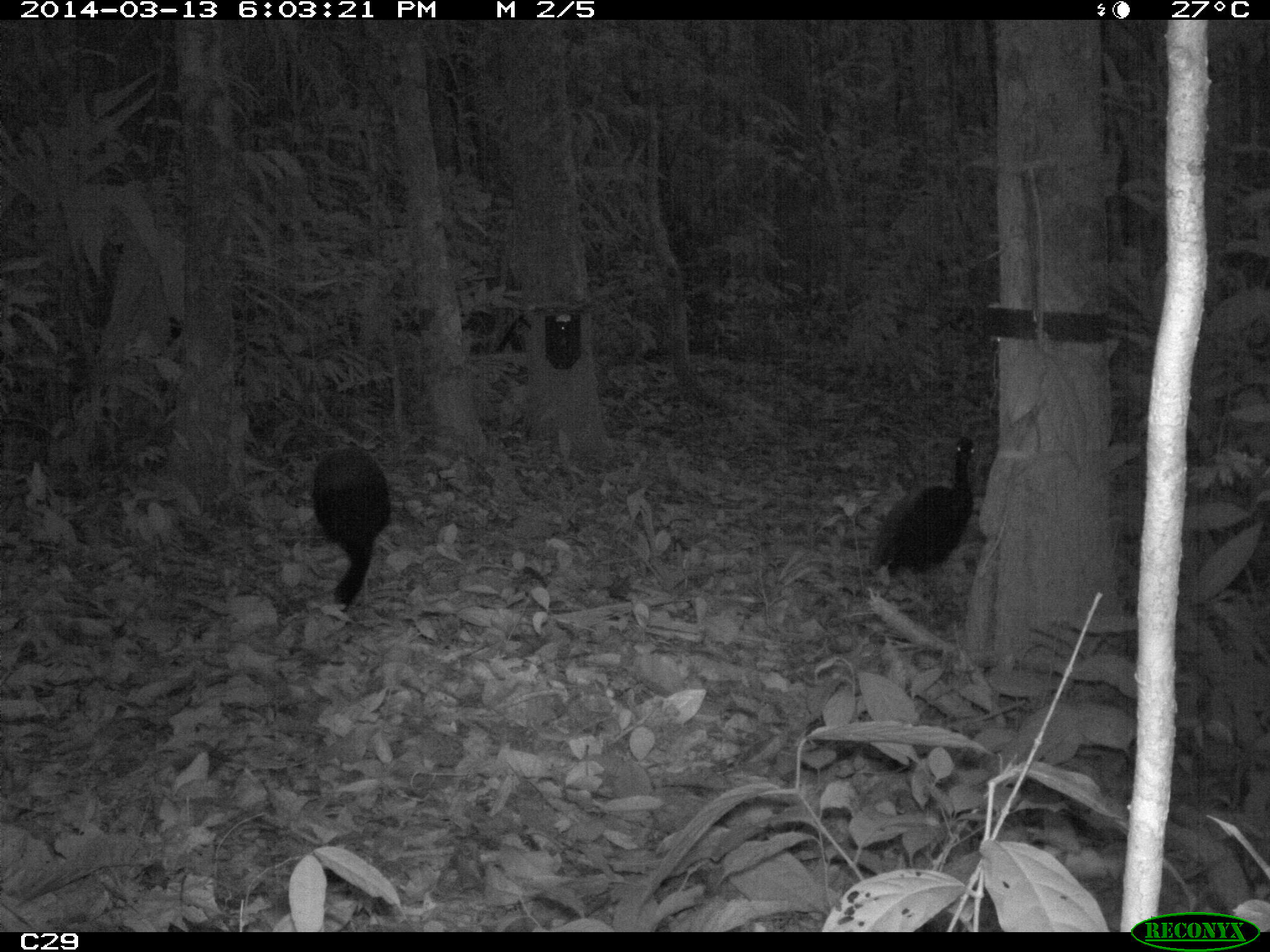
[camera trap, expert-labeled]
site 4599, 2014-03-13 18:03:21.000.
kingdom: Animalia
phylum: Chordata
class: Aves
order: Gruiformes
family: Psophiidae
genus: Psophia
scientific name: Psophia crepitans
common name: gray-winged trumpeter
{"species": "Psophia crepitans (gray-winged trumpeter)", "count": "5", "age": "adult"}